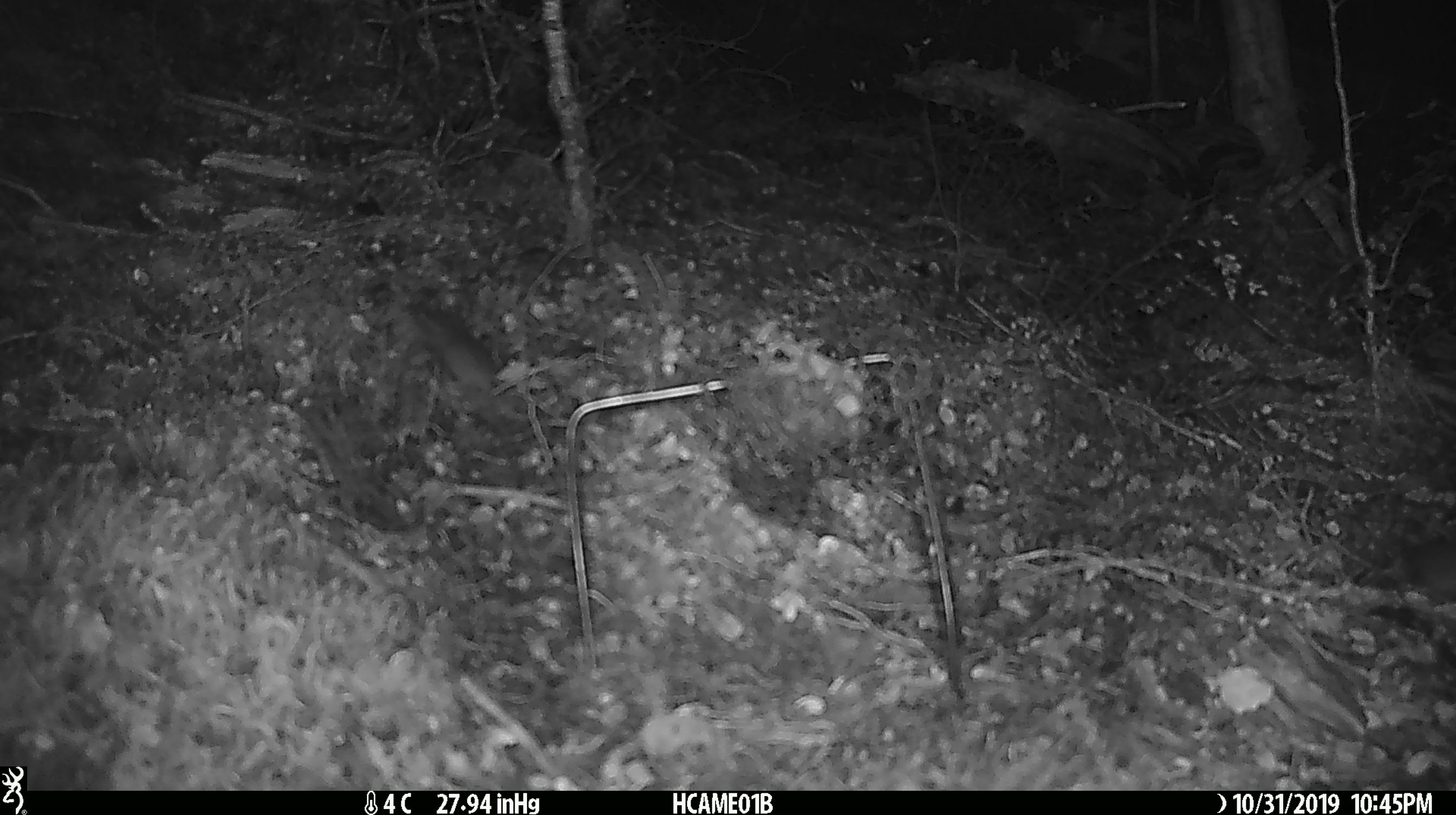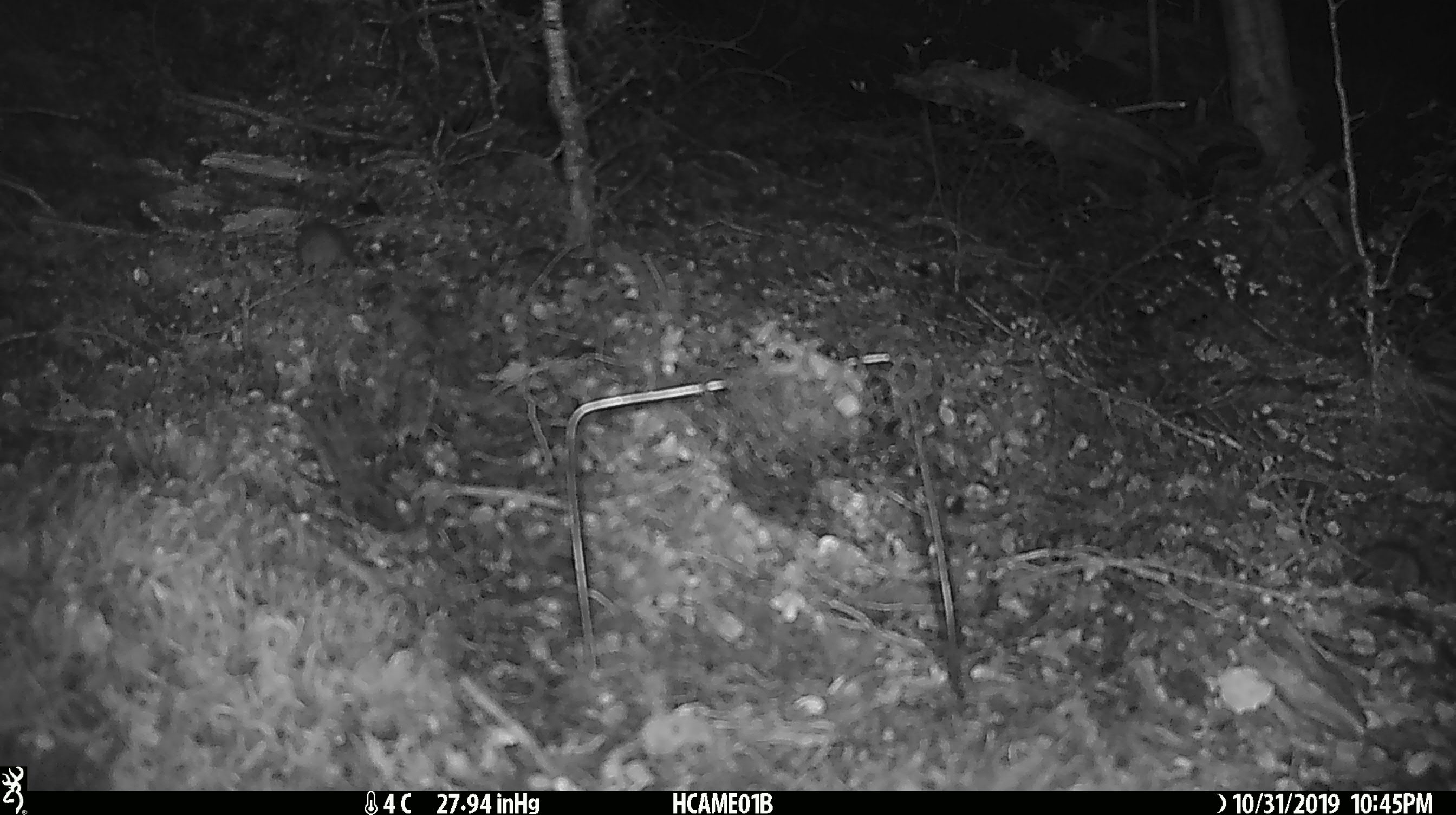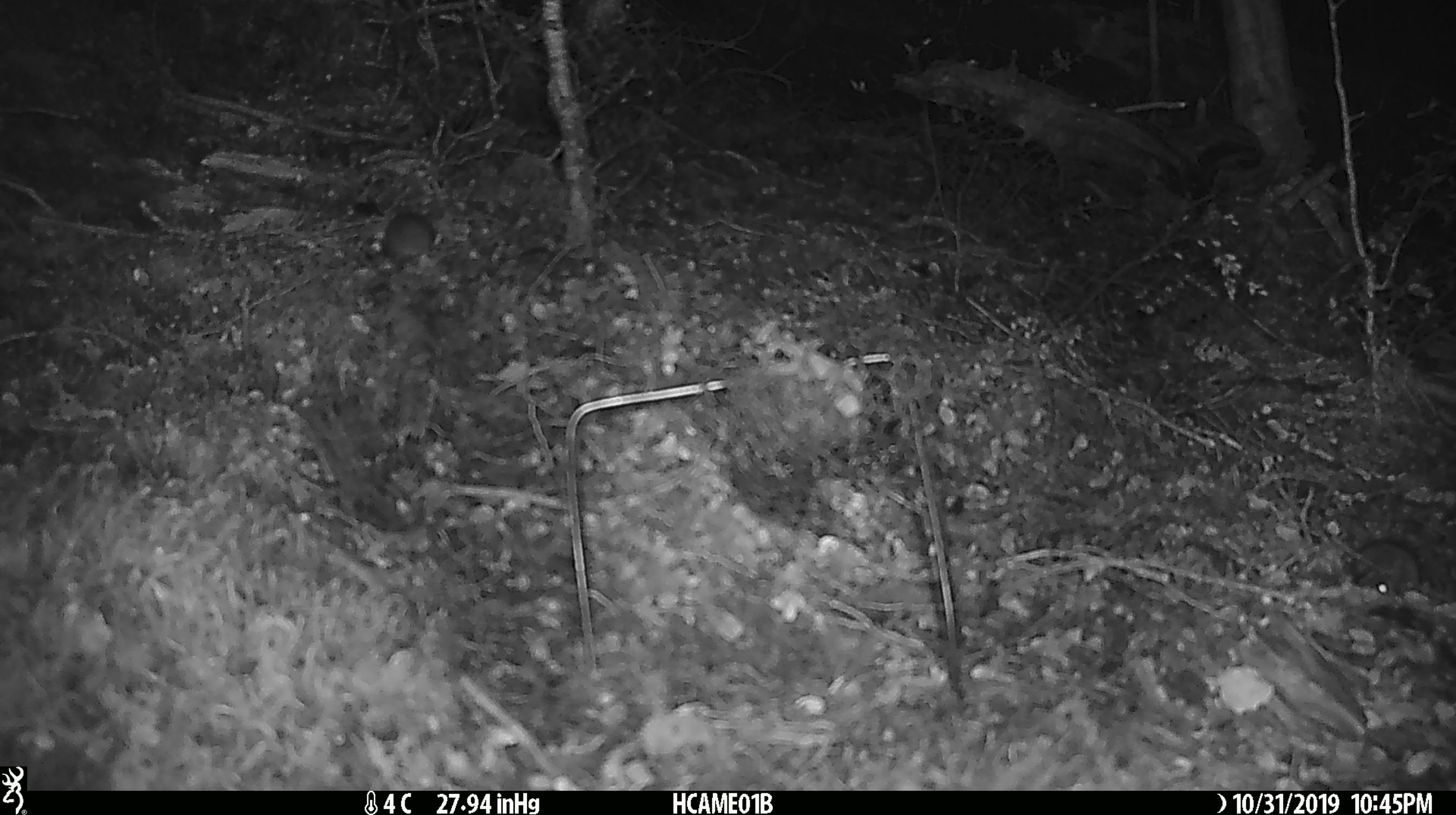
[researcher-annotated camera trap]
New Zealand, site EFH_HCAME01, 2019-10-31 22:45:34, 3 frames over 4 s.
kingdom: Animalia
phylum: Chordata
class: Mammalia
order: Rodentia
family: Muridae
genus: Mus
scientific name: Mus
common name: mouse